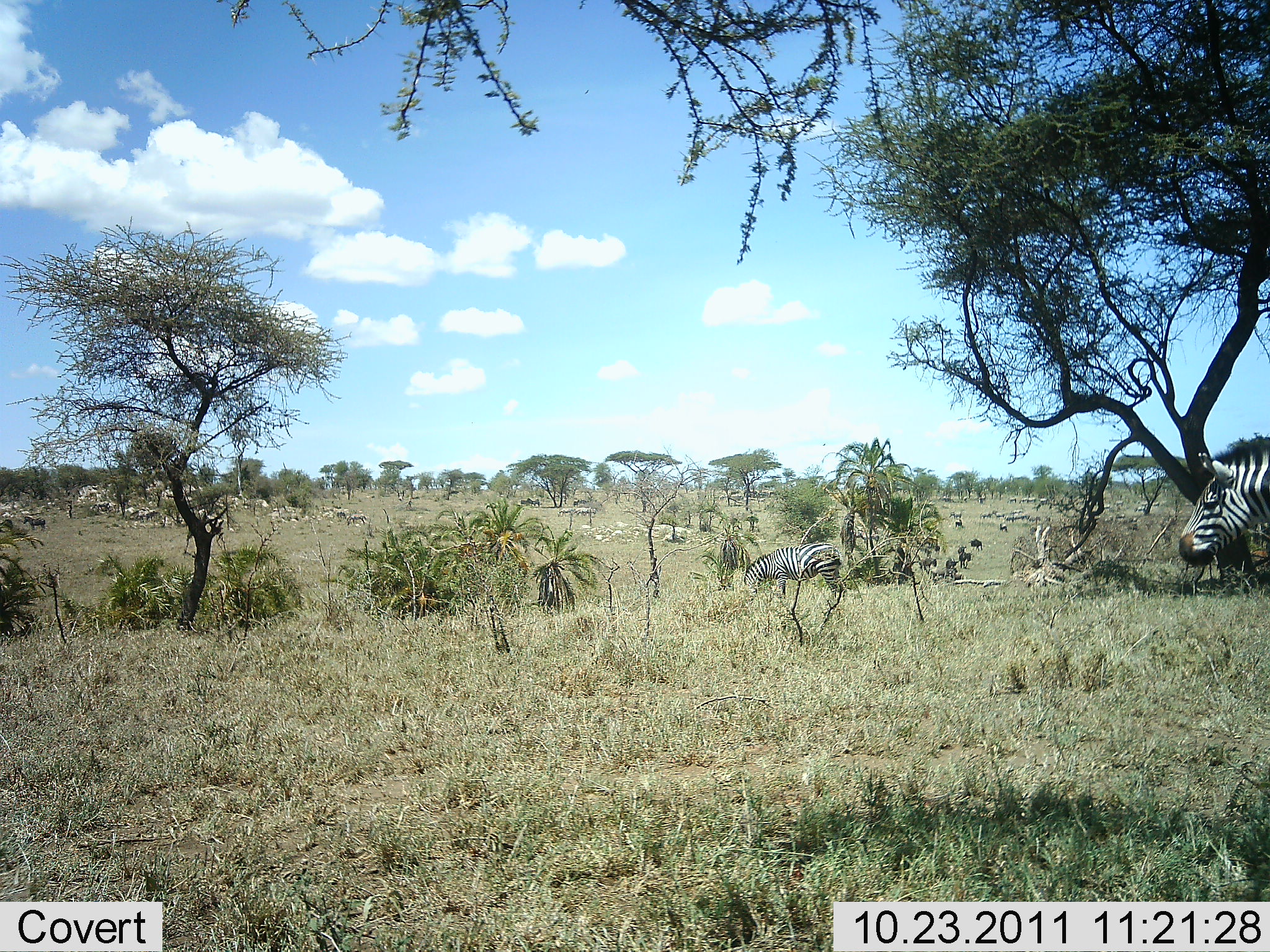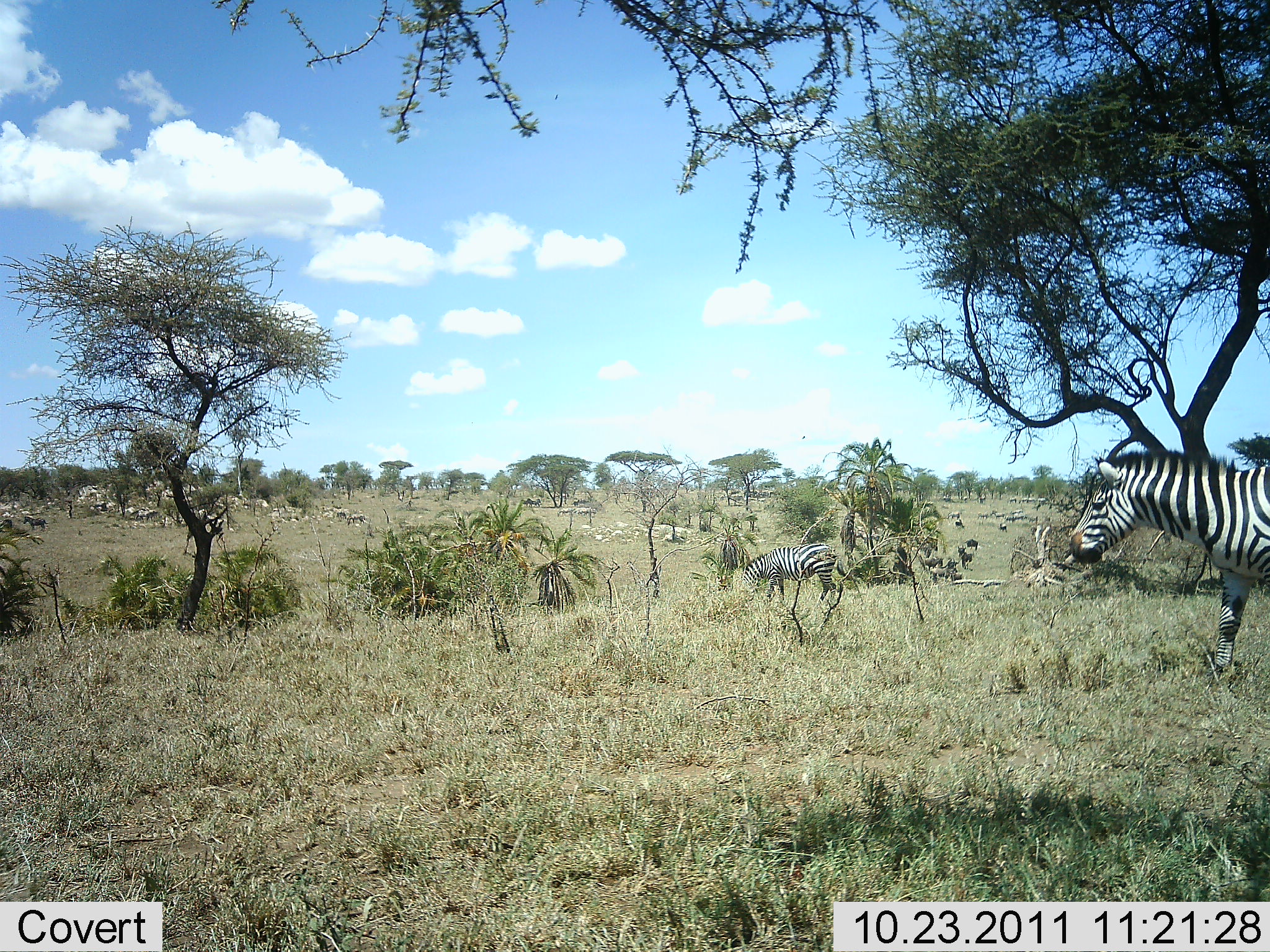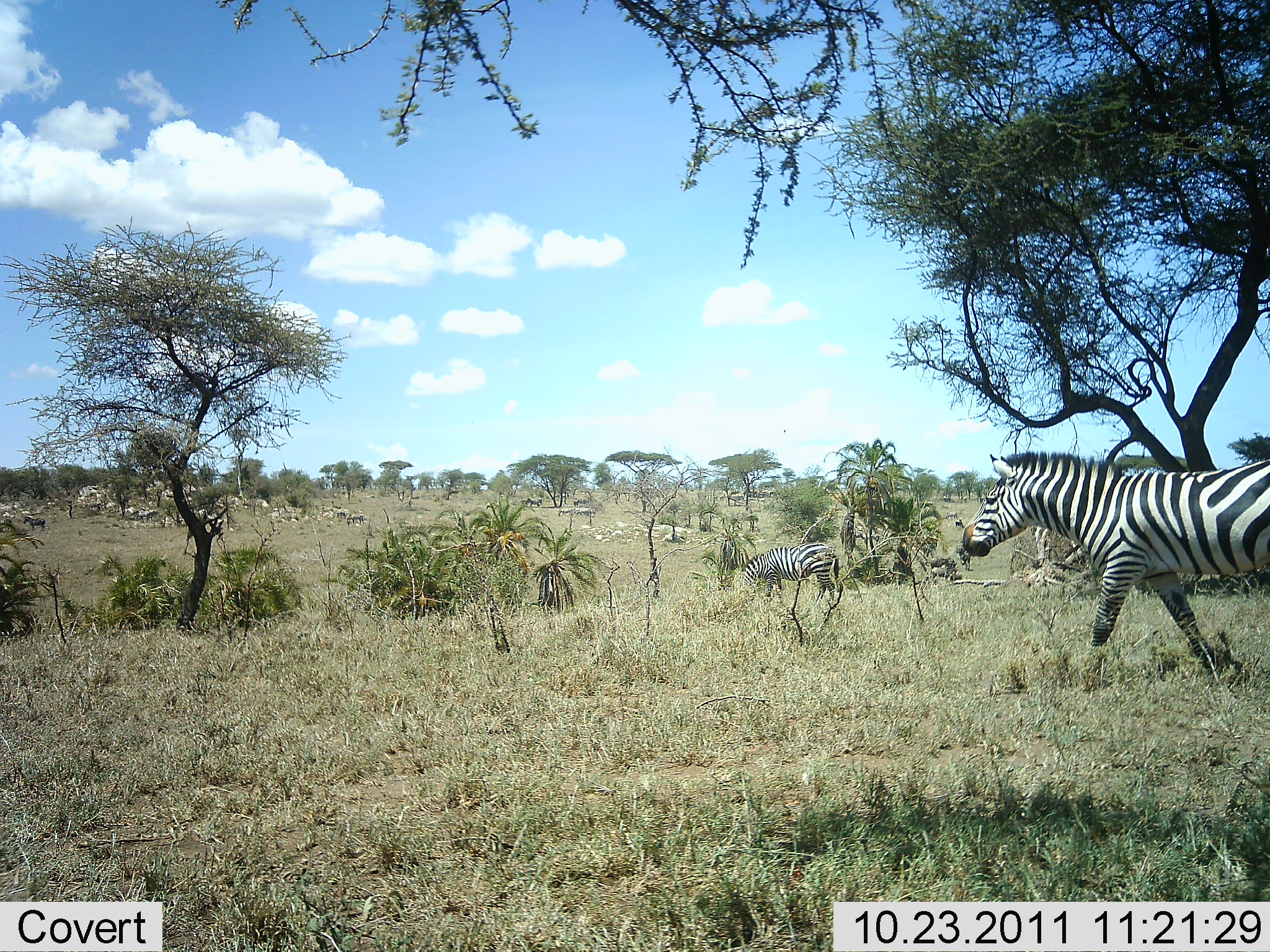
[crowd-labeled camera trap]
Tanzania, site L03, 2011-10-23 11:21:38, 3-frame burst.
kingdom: Animalia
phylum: Chordata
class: Mammalia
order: Perissodactyla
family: Equidae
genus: Equus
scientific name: Equus quagga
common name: plains zebra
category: zebra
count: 2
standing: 41%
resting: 0%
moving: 94%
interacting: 0%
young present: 0%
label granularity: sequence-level